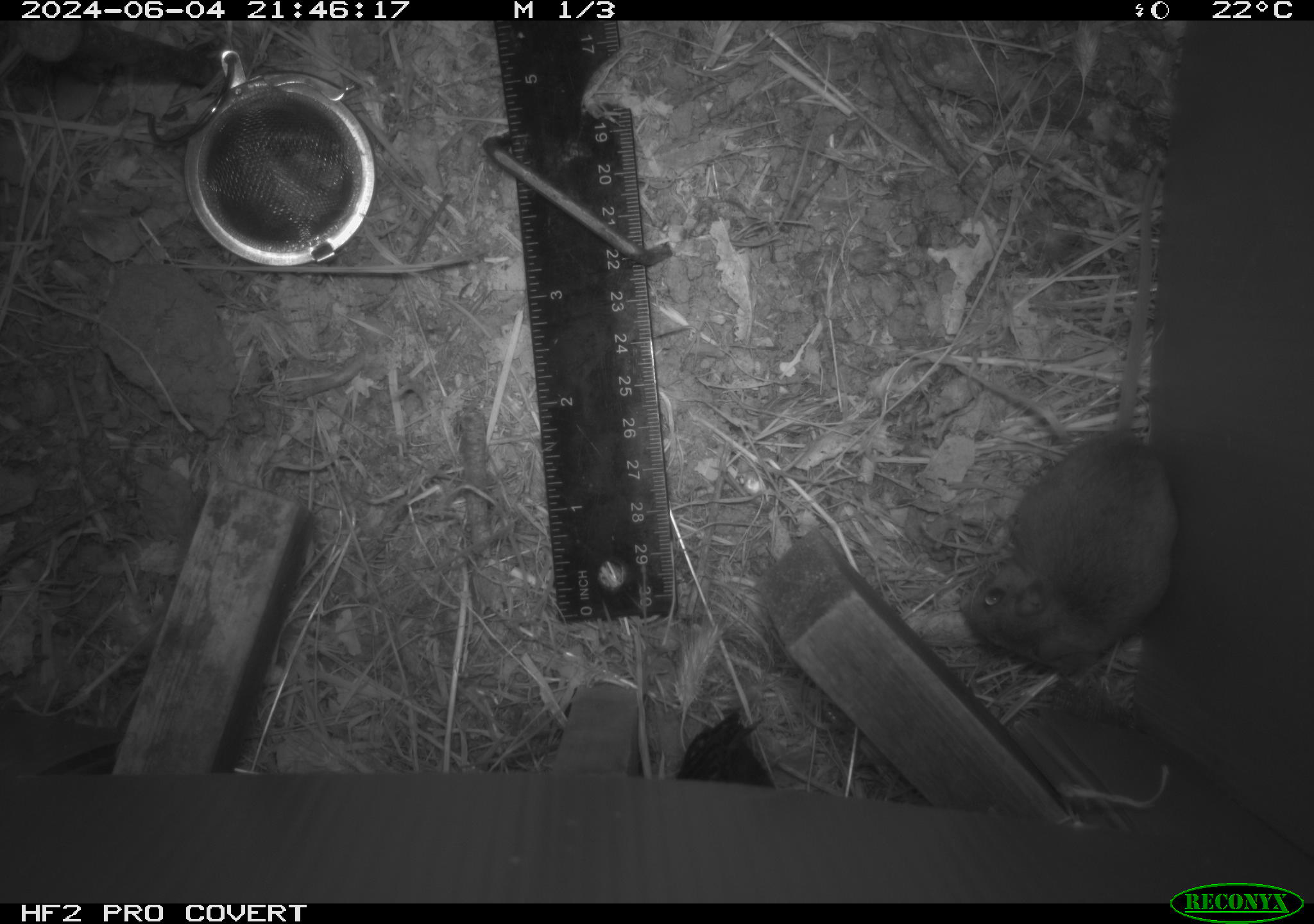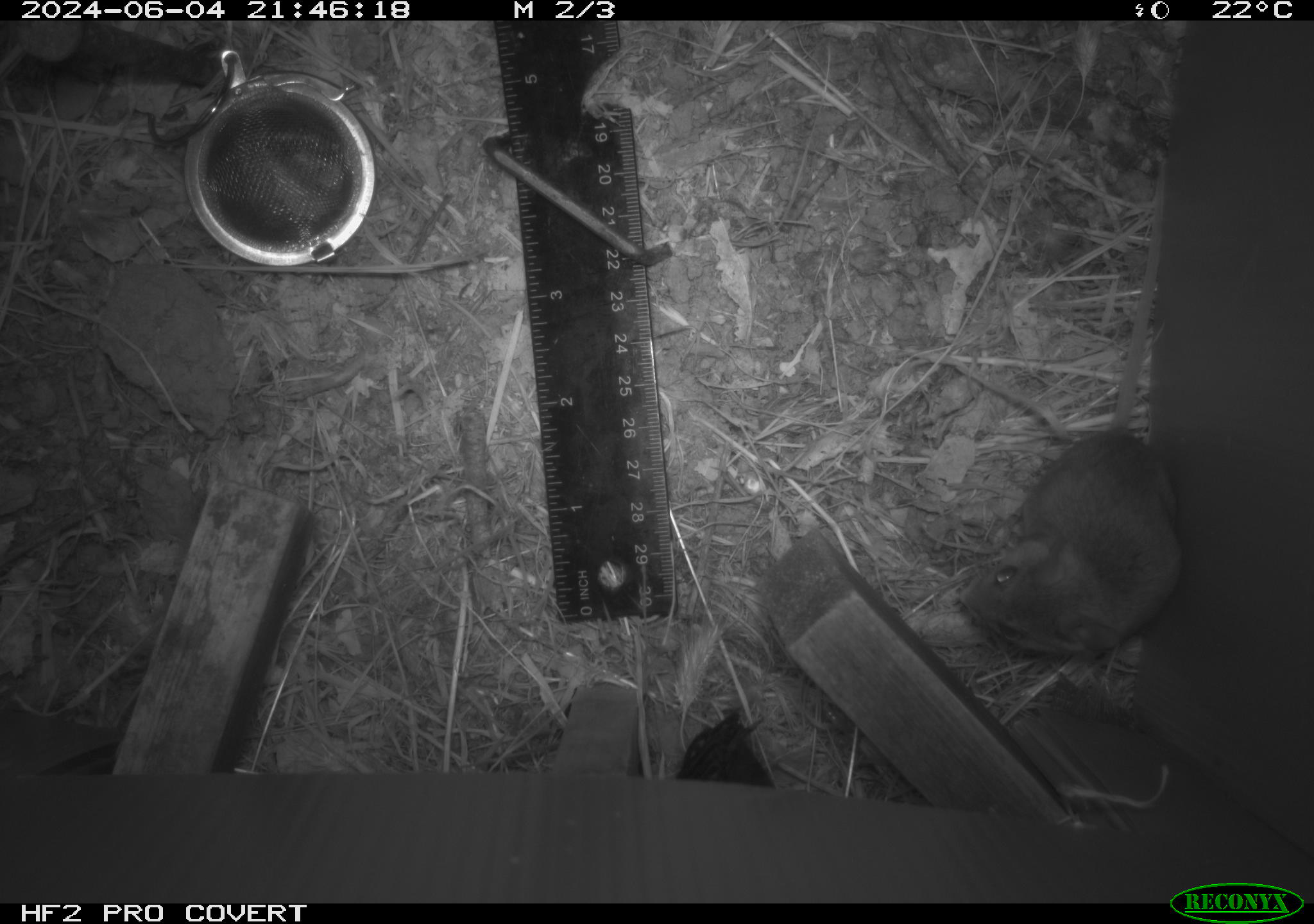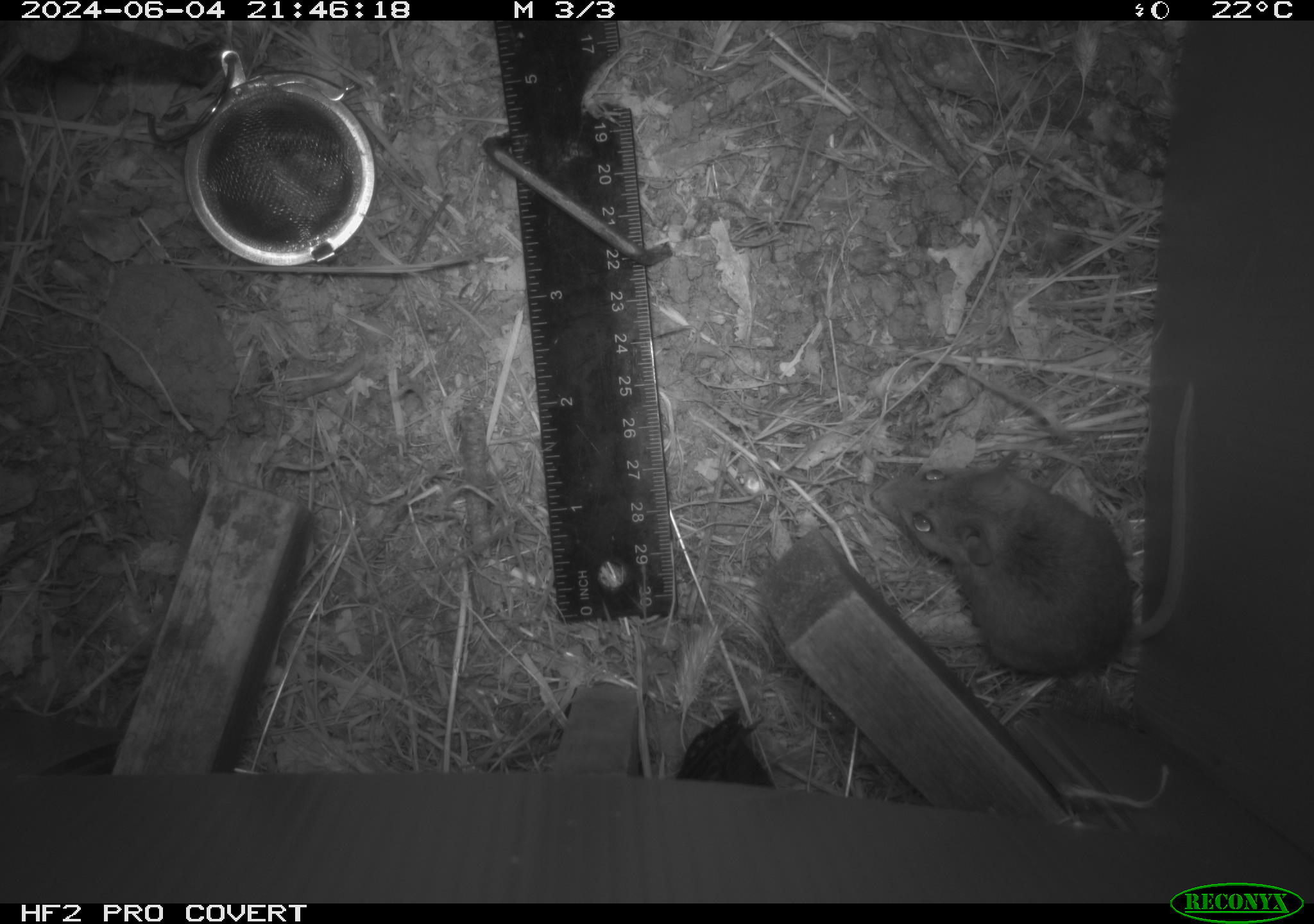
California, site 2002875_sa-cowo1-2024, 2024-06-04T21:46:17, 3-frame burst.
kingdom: Animalia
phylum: Chordata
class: Mammalia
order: Rodentia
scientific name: Rodentia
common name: mouse species